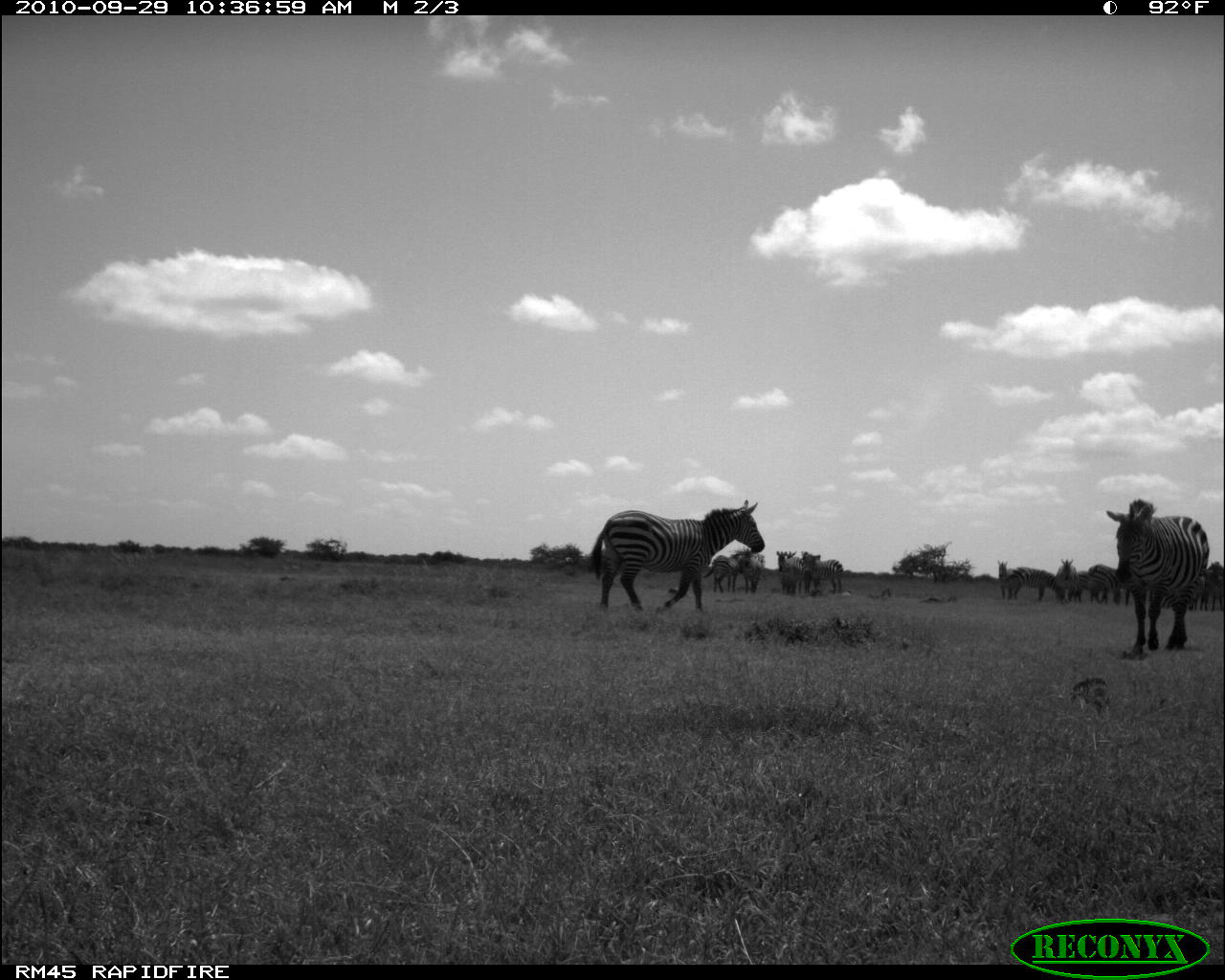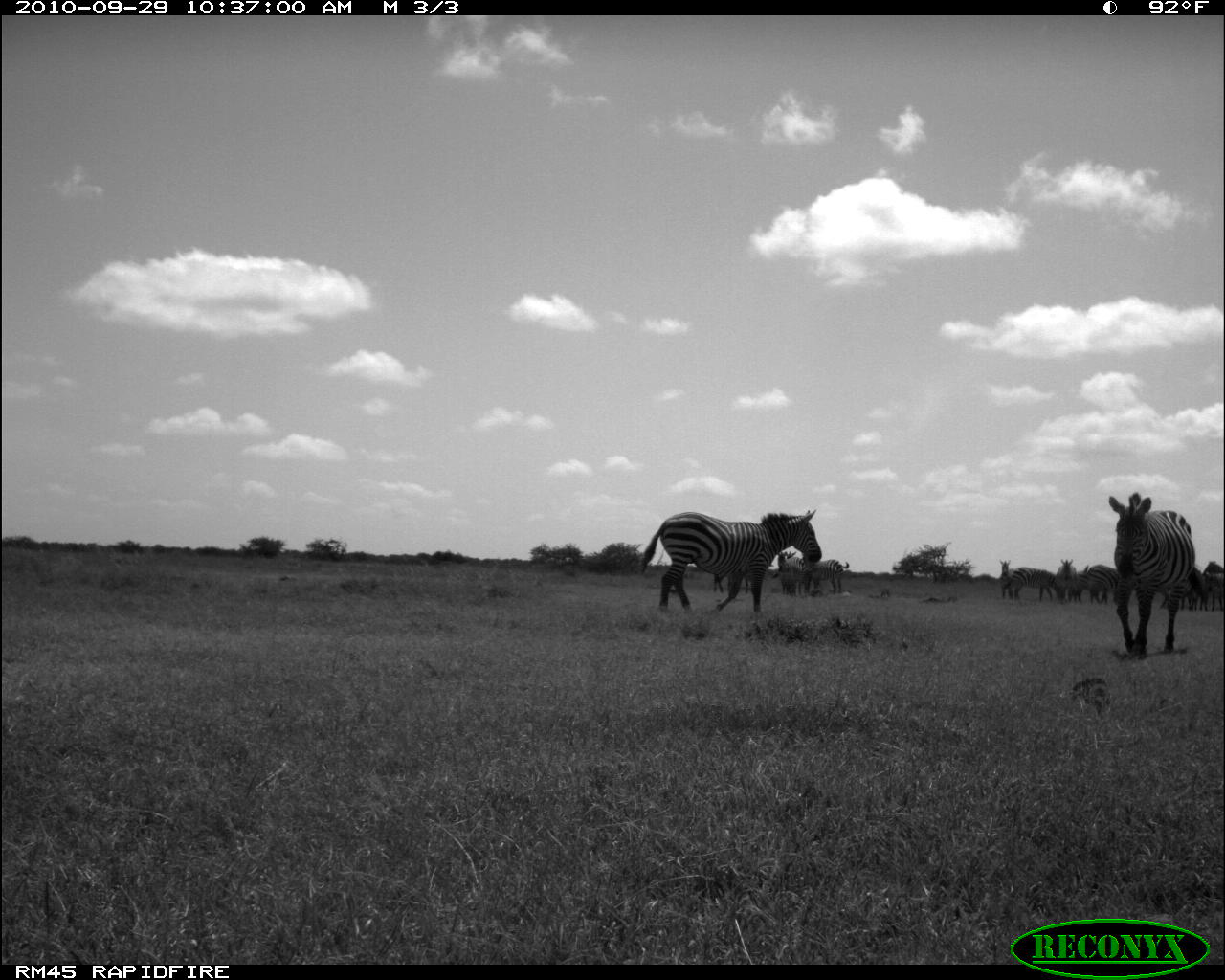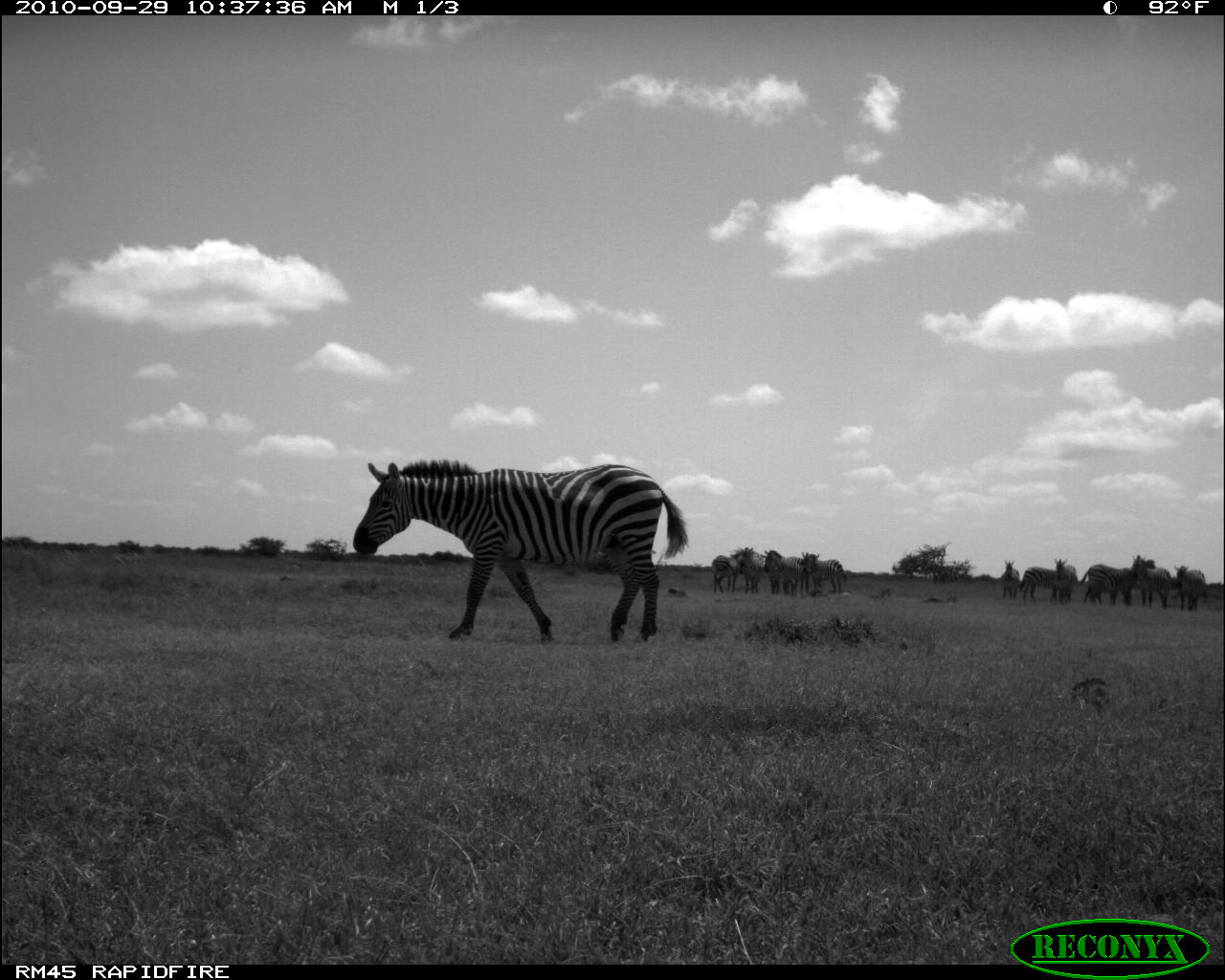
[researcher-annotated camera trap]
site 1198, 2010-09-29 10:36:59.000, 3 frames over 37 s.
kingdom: Animalia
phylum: Chordata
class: Mammalia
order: Perissodactyla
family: Equidae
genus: Equus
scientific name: Equus quagga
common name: plains zebra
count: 14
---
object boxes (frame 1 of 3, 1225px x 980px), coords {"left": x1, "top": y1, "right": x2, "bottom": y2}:
equus quagga: {"left": 586, "top": 495, "right": 765, "bottom": 614}; {"left": 1102, "top": 494, "right": 1210, "bottom": 661}
group: {"left": 699, "top": 541, "right": 1225, "bottom": 611}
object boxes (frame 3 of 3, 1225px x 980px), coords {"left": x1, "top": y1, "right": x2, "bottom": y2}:
equus quagga: {"left": 348, "top": 454, "right": 691, "bottom": 646}; {"left": 1076, "top": 563, "right": 1134, "bottom": 608}; {"left": 763, "top": 541, "right": 804, "bottom": 597}; {"left": 1131, "top": 558, "right": 1172, "bottom": 610}; {"left": 801, "top": 551, "right": 847, "bottom": 595}; {"left": 1171, "top": 562, "right": 1205, "bottom": 611}; {"left": 1049, "top": 556, "right": 1078, "bottom": 604}; {"left": 1019, "top": 567, "right": 1057, "bottom": 603}; {"left": 712, "top": 548, "right": 742, "bottom": 593}; {"left": 740, "top": 544, "right": 765, "bottom": 594}; {"left": 997, "top": 557, "right": 1020, "bottom": 599}